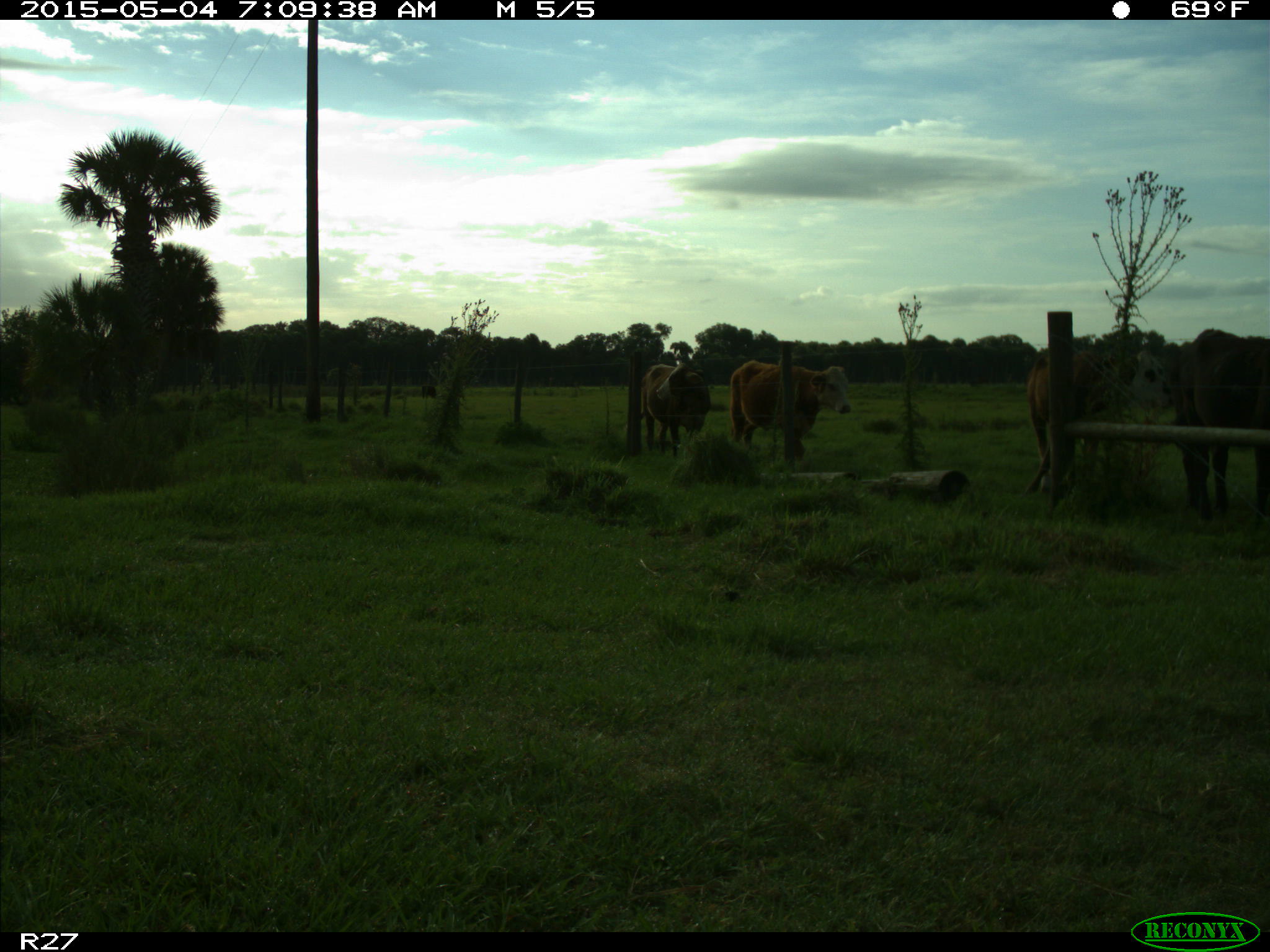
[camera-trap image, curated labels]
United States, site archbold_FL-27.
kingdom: Animalia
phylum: Chordata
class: Mammalia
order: Artiodactyla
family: Bovidae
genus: Bos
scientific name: Bos taurus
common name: domestic cow